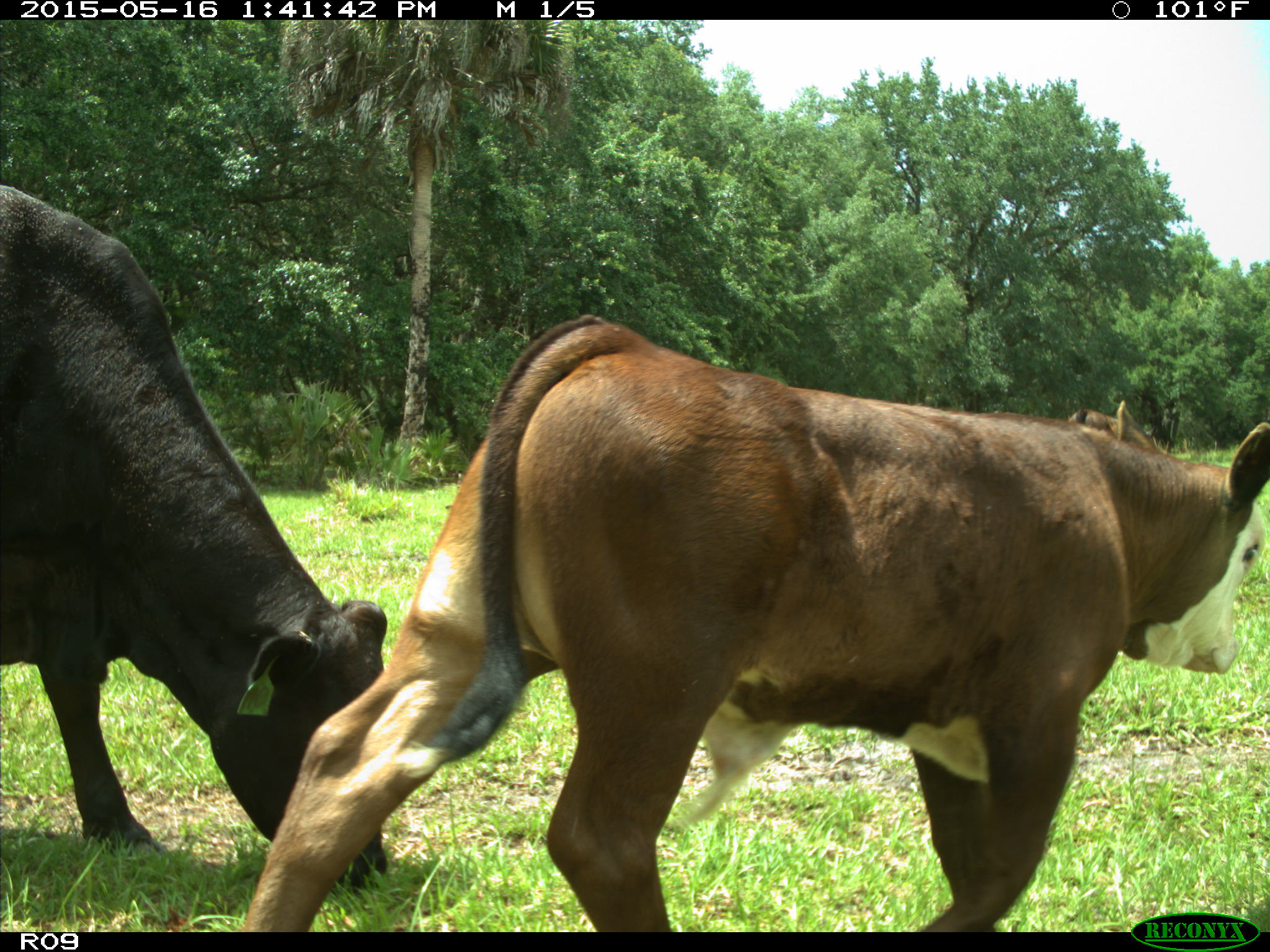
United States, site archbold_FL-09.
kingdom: Animalia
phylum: Chordata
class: Mammalia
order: Artiodactyla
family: Bovidae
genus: Bos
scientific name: Bos taurus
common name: domestic cow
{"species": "Bos taurus (domestic cow)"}